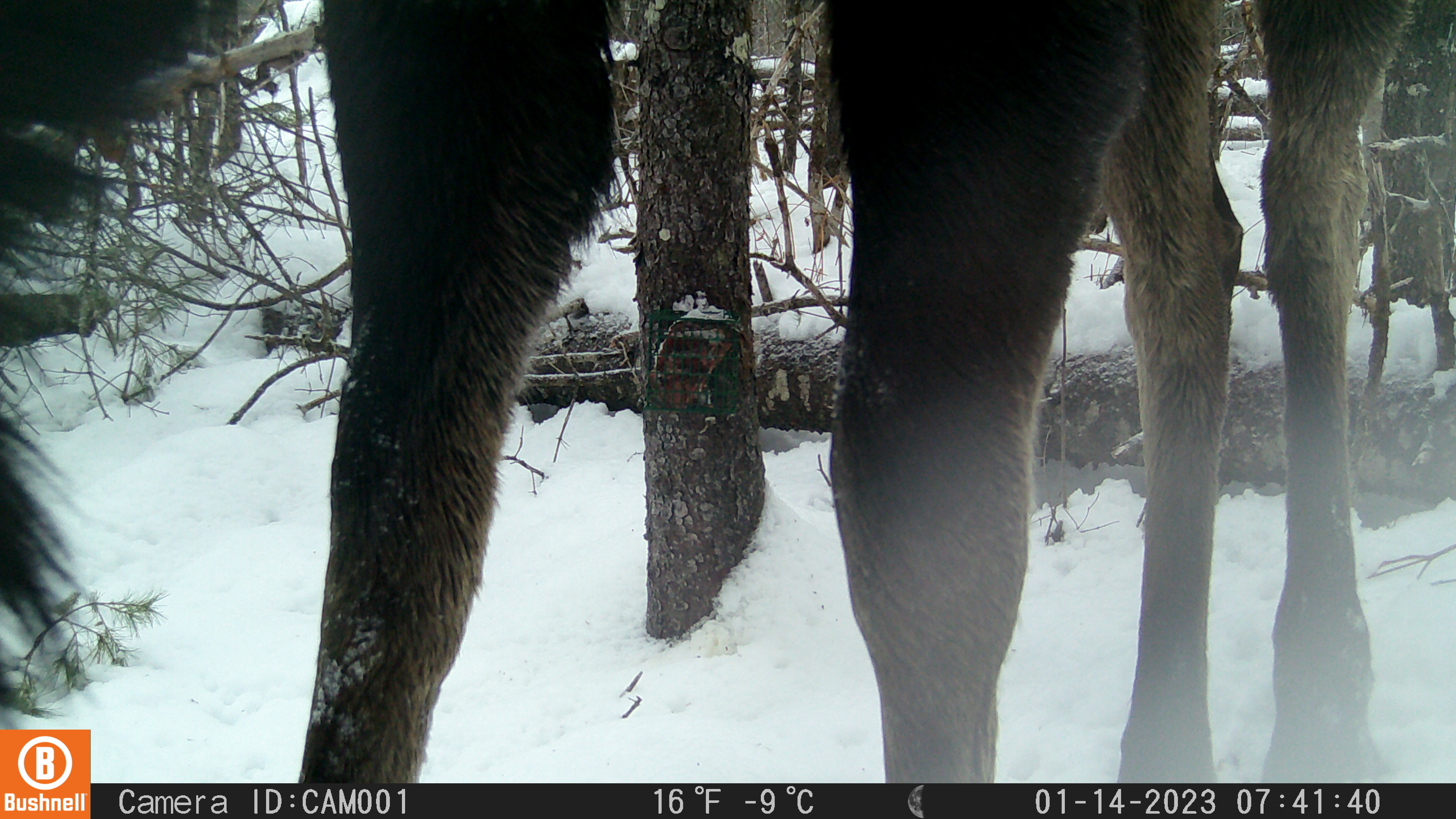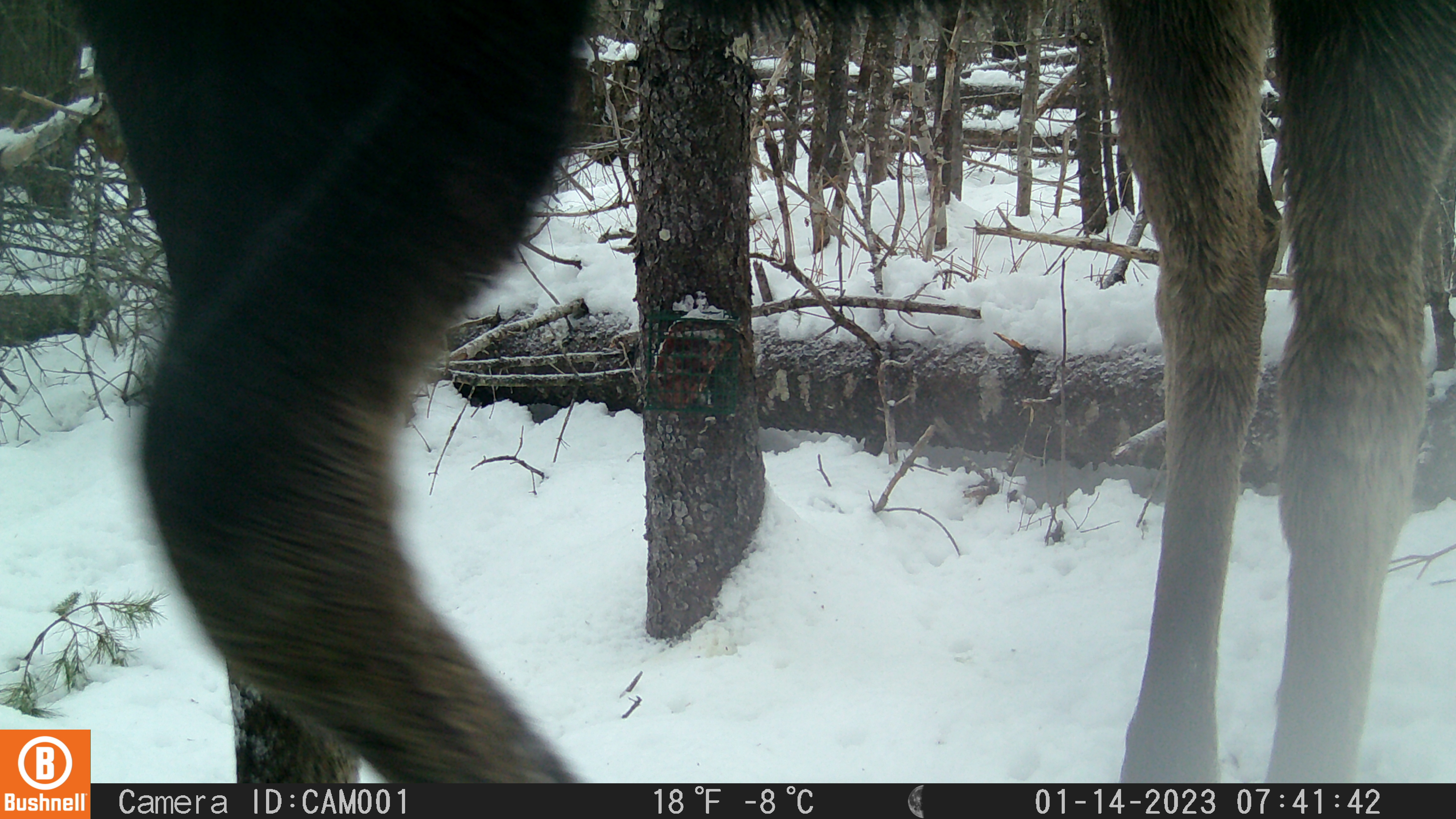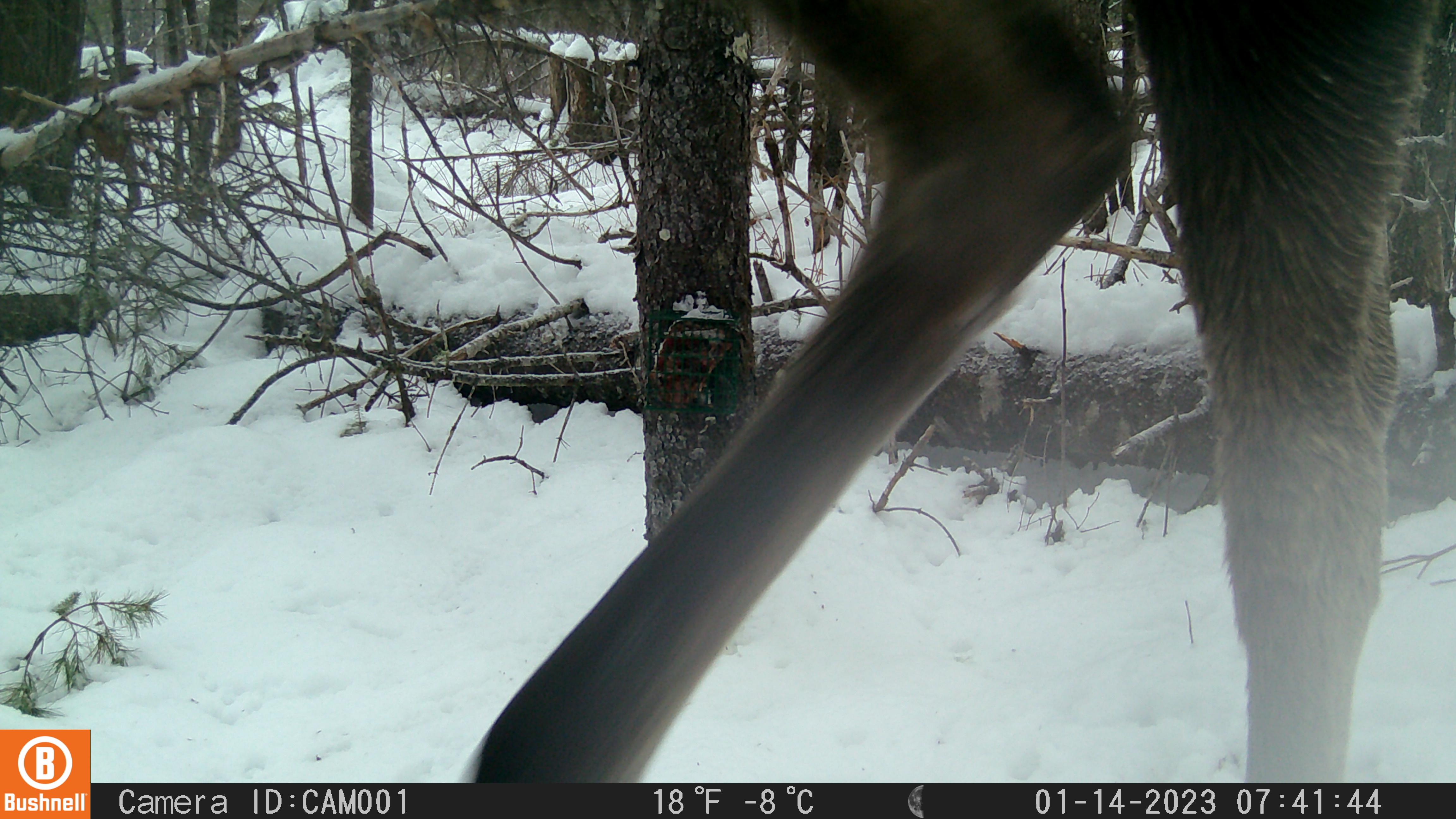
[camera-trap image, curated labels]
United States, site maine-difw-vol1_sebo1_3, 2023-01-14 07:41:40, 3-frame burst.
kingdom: Animalia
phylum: Chordata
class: Mammalia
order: Artiodactyla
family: Cervidae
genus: Alces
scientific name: Alces alces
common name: moose